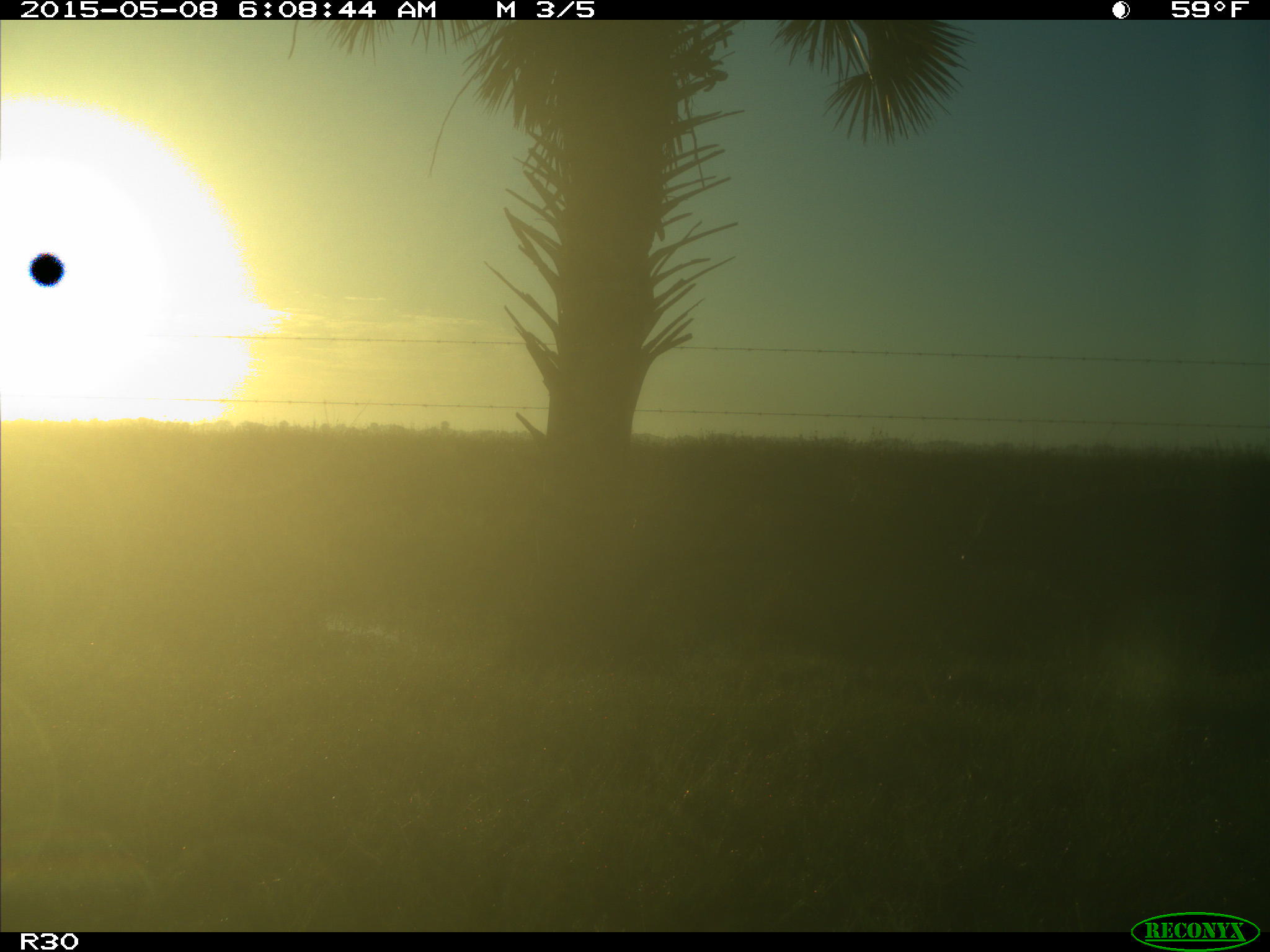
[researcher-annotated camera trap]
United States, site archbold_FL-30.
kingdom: Animalia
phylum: Chordata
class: Mammalia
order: Artiodactyla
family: Bovidae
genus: Bos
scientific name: Bos taurus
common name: domestic cow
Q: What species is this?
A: Bos taurus (domestic cow).